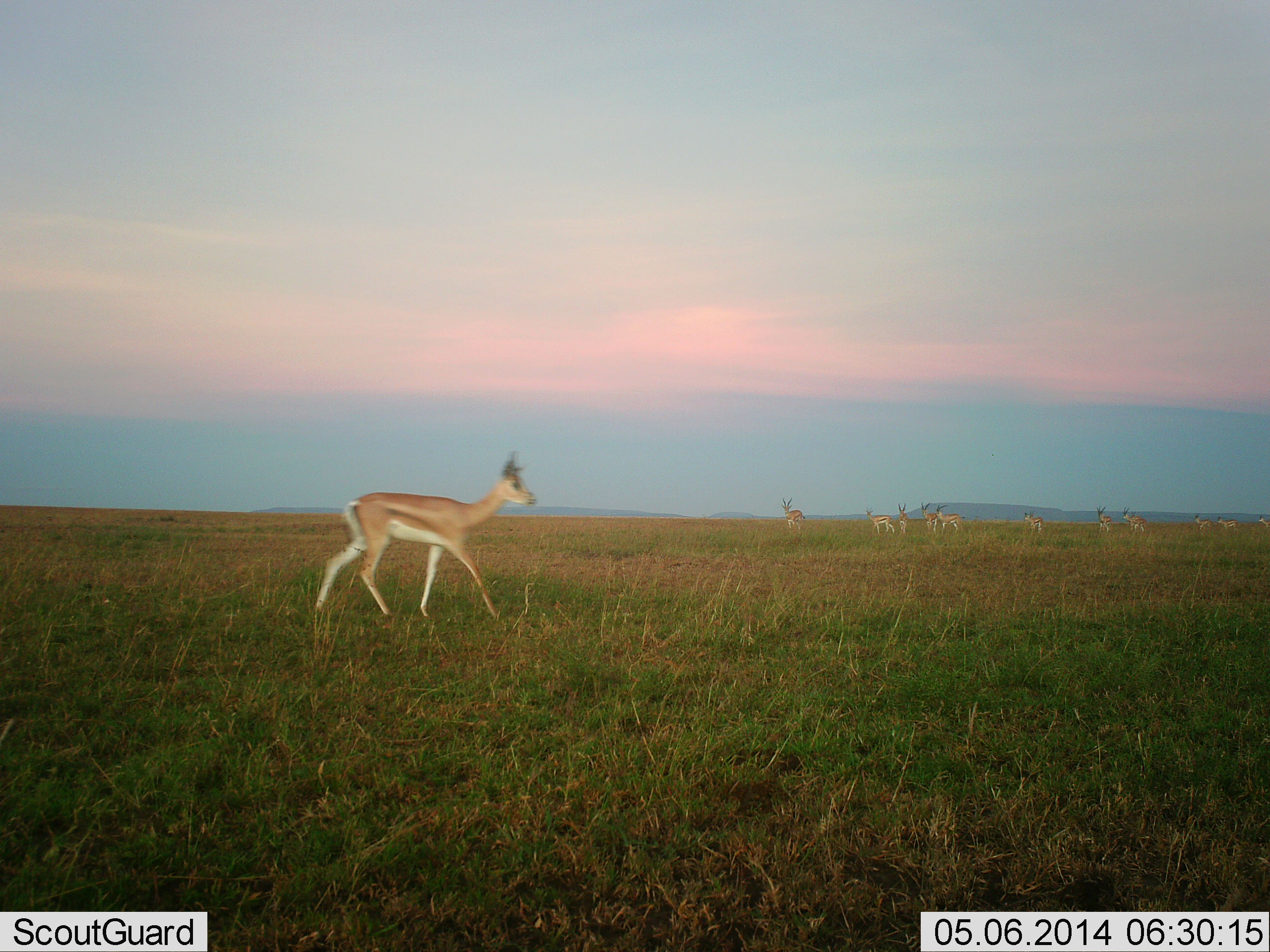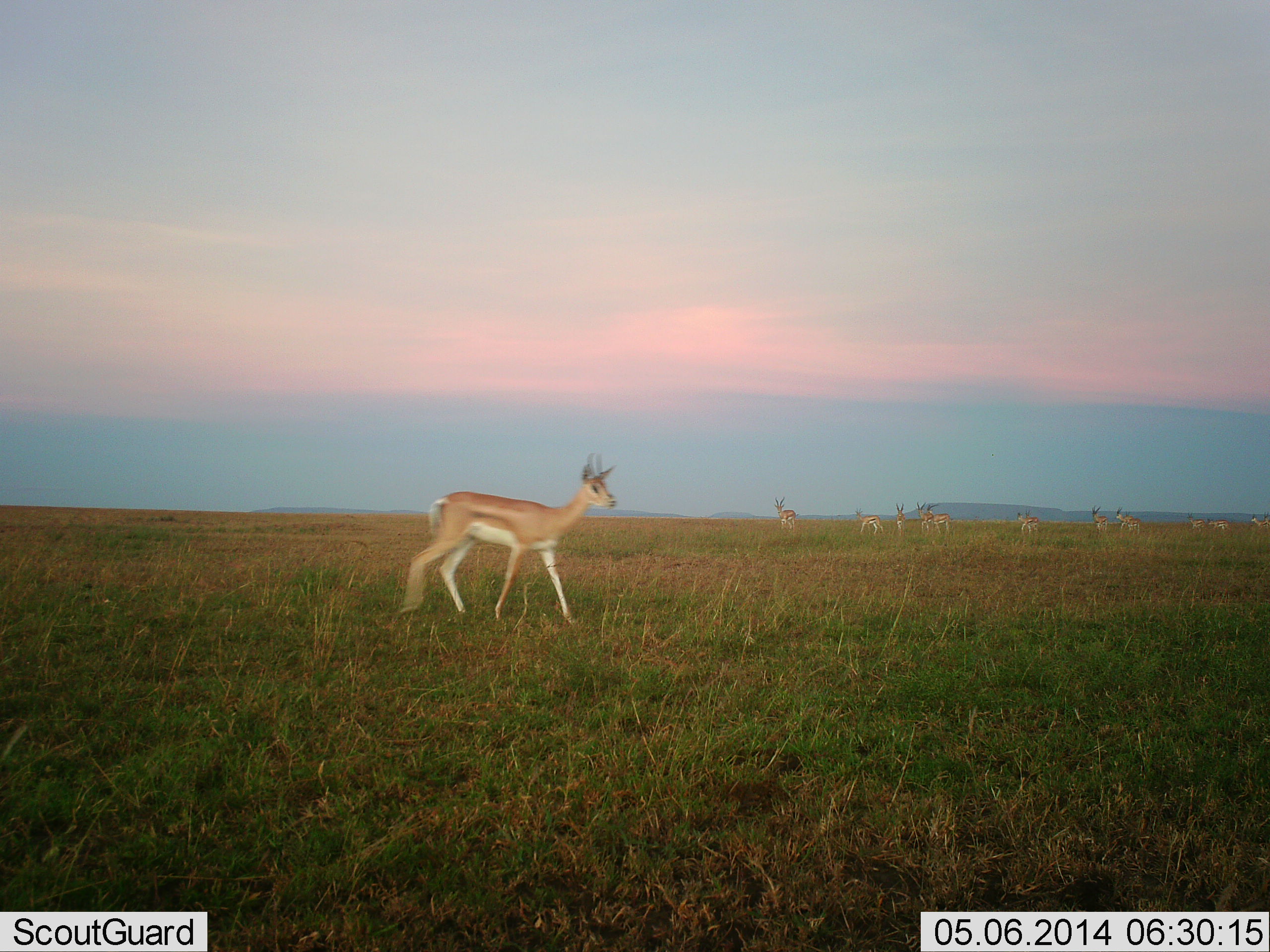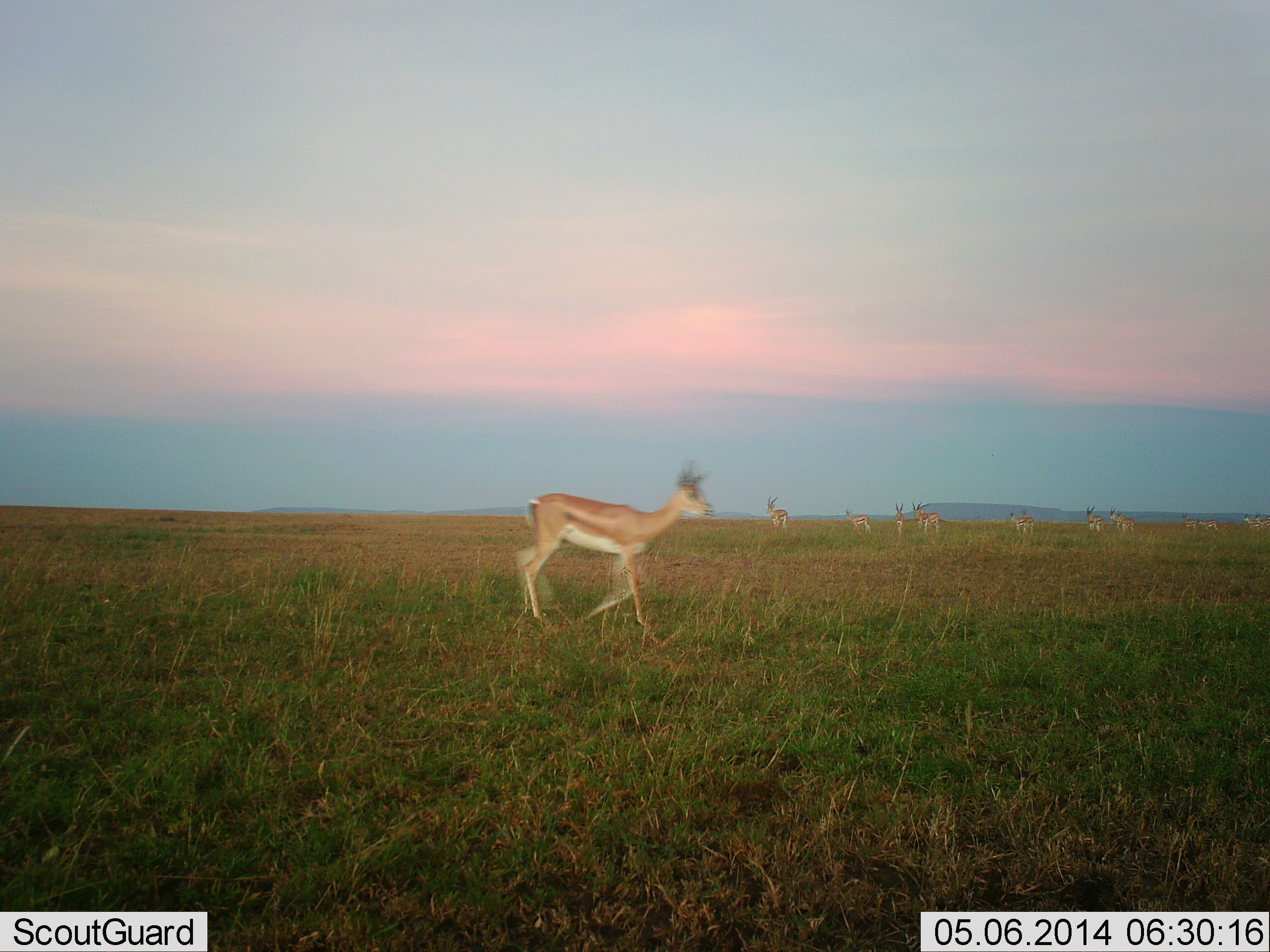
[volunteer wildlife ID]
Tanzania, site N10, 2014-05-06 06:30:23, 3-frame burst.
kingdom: Animalia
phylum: Chordata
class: Mammalia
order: Artiodactyla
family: Bovidae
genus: Nanger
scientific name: Nanger granti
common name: grant's gazelle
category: gazellegrants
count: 11-50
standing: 60%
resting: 0%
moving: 50%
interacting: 0%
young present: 0%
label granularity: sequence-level